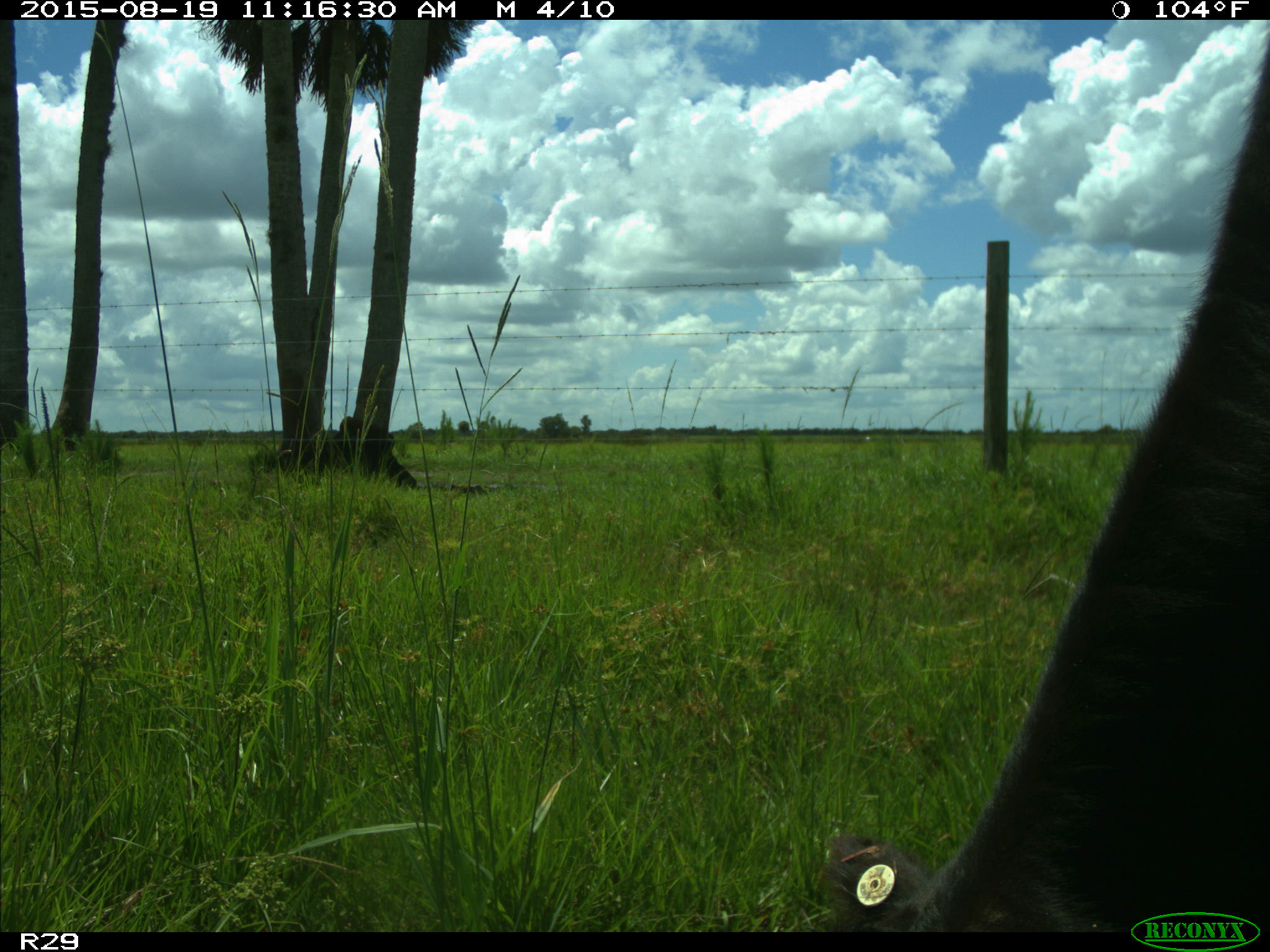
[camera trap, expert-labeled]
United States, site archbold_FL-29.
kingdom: Animalia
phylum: Chordata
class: Mammalia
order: Artiodactyla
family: Bovidae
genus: Bos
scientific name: Bos taurus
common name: domestic cow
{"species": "Bos taurus (domestic cow)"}